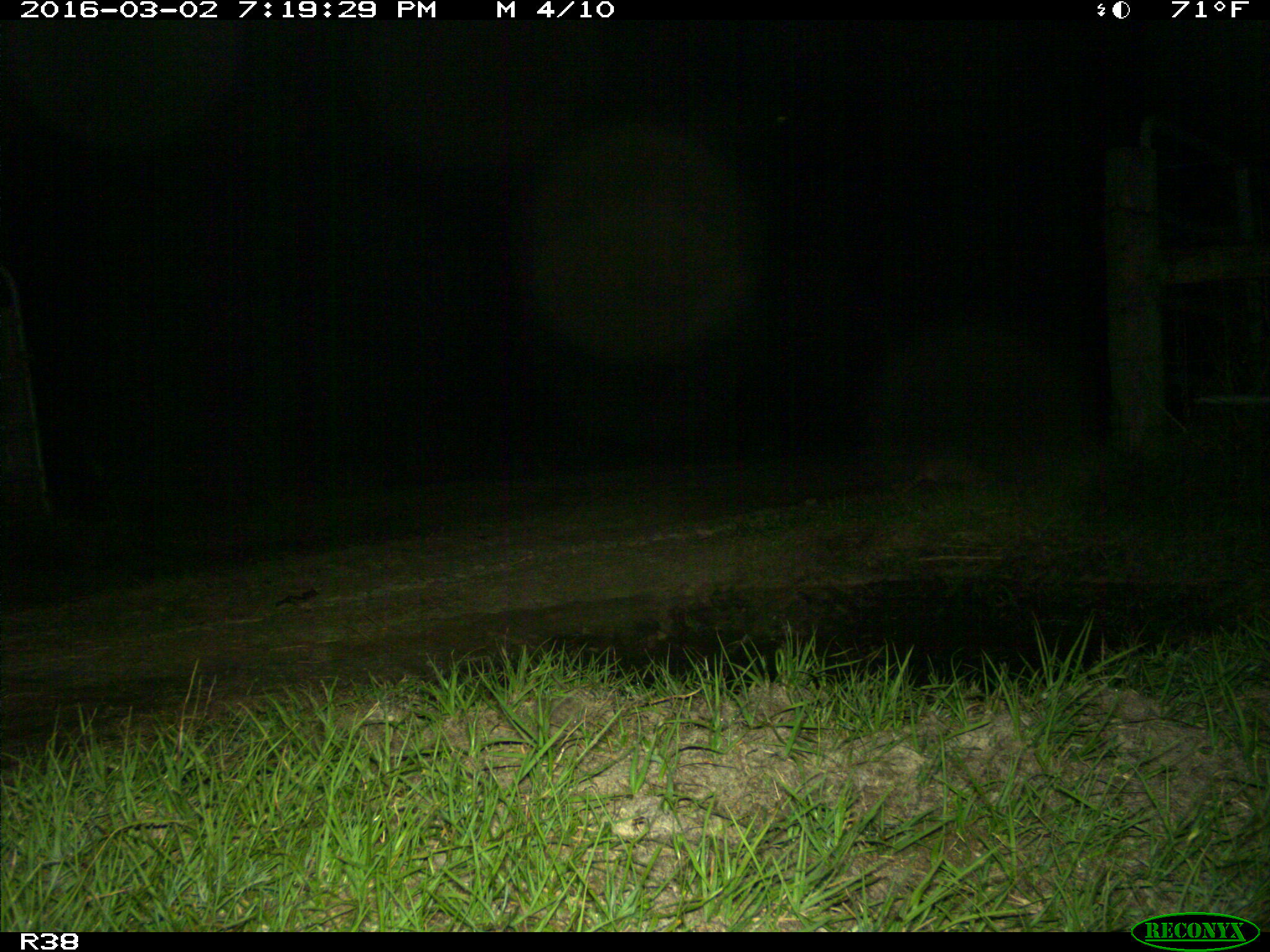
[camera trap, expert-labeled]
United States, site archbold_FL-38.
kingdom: Animalia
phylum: Chordata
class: Mammalia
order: Cingulata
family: Dasypodidae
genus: Dasypus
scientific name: Dasypus novemcinctus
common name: nine-banded armadillo